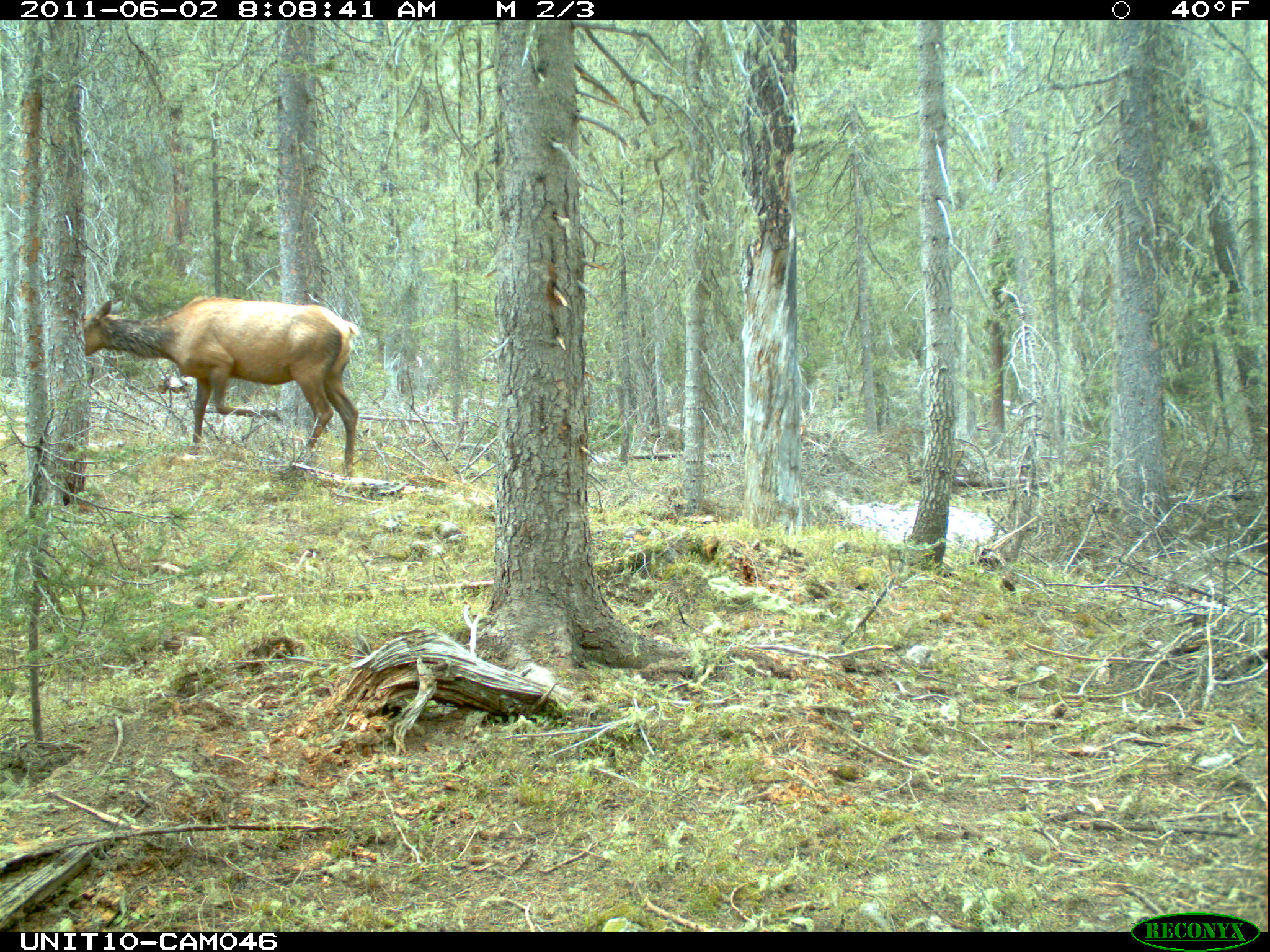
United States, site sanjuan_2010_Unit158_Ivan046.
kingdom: Animalia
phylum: Chordata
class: Mammalia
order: Artiodactyla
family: Cervidae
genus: Cervus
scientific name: Cervus elaphus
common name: red deer